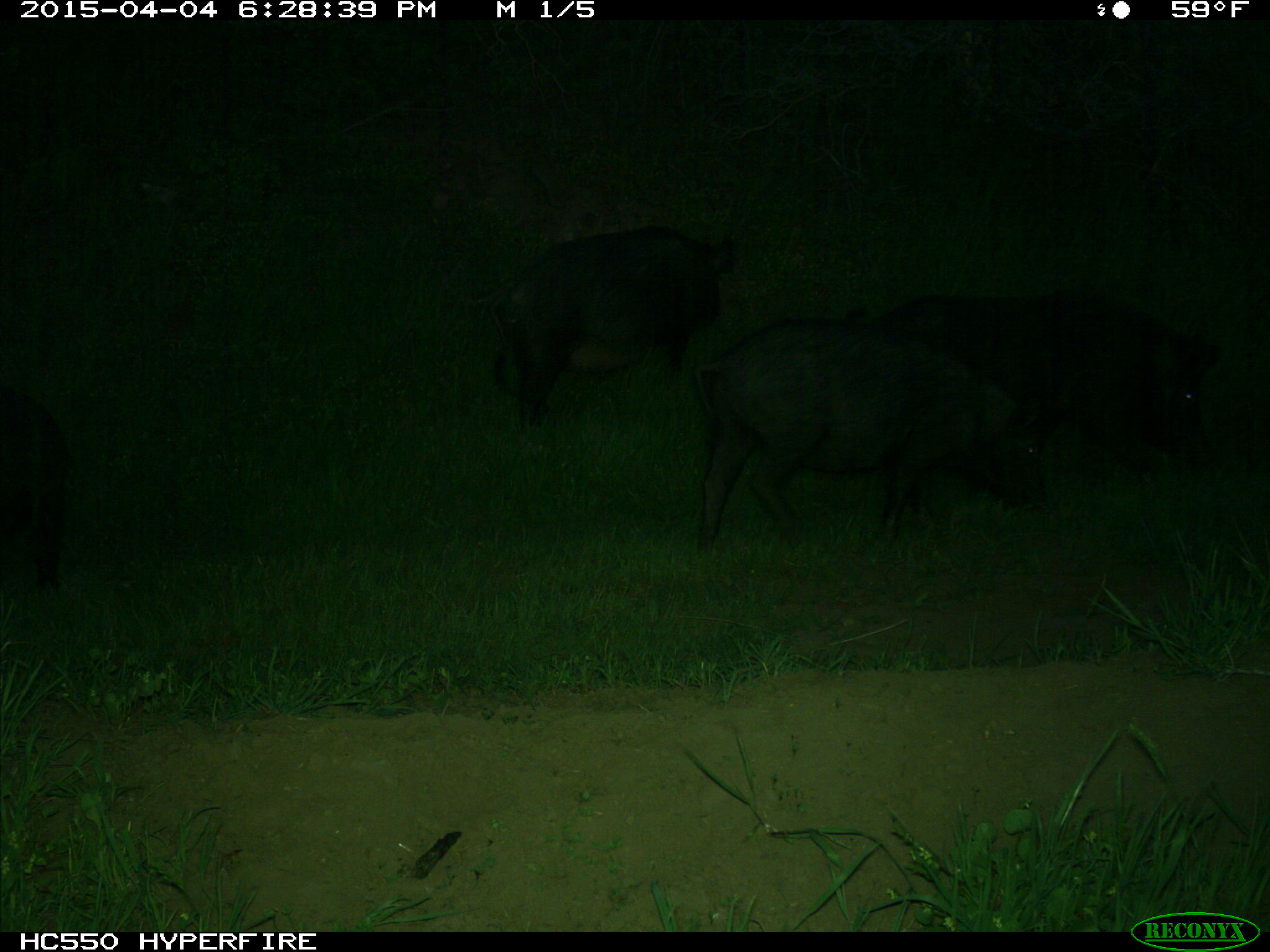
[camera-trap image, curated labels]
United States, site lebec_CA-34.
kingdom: Animalia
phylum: Chordata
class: Mammalia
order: Artiodactyla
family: Suidae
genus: Sus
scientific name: Sus scrofa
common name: wild boar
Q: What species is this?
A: Sus scrofa (wild boar).